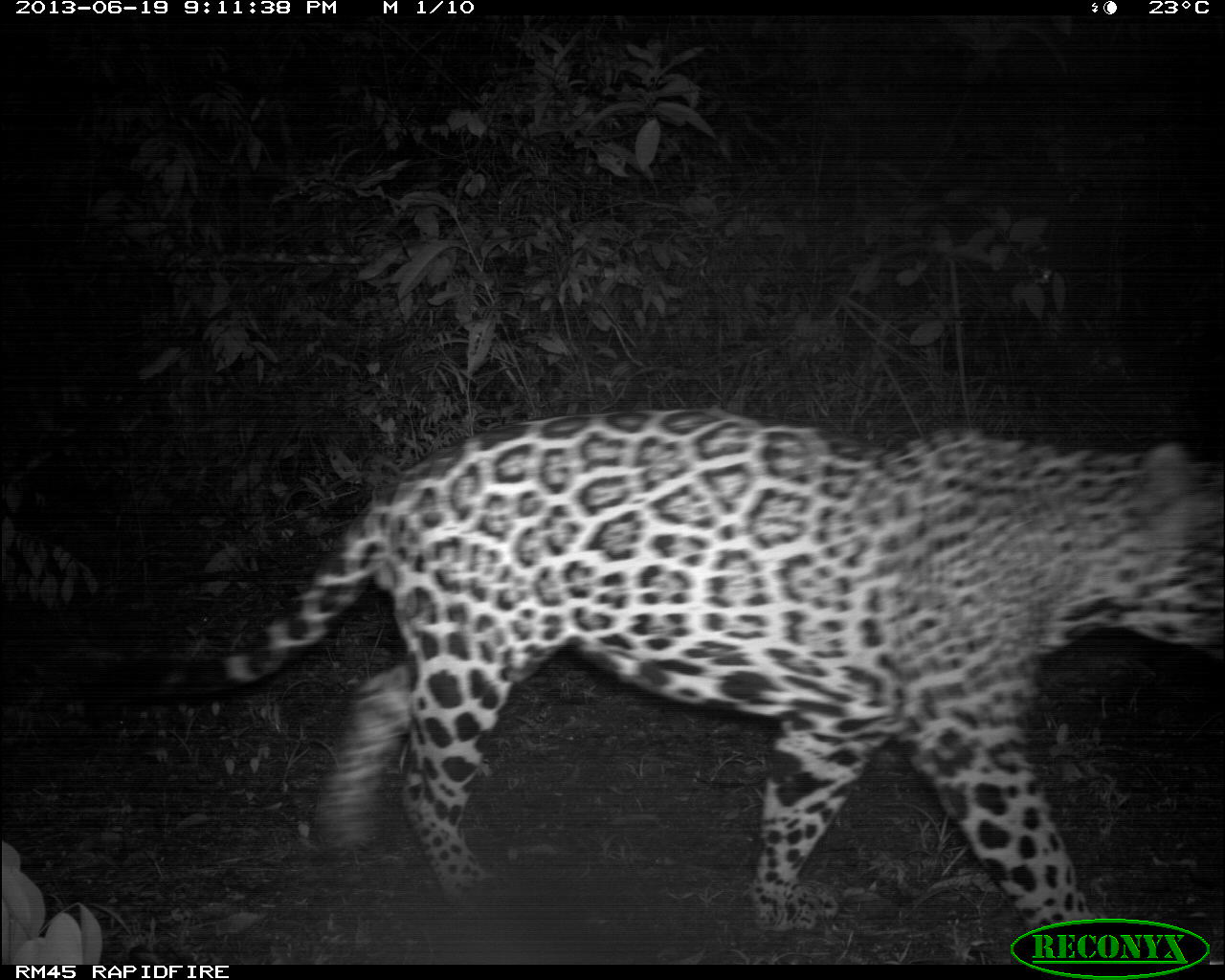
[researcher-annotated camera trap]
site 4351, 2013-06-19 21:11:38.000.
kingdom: Animalia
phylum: Chordata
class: Mammalia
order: Carnivora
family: Felidae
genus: Panthera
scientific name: Panthera onca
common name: jaguar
Panthera onca (jaguar), count 1, sex male.